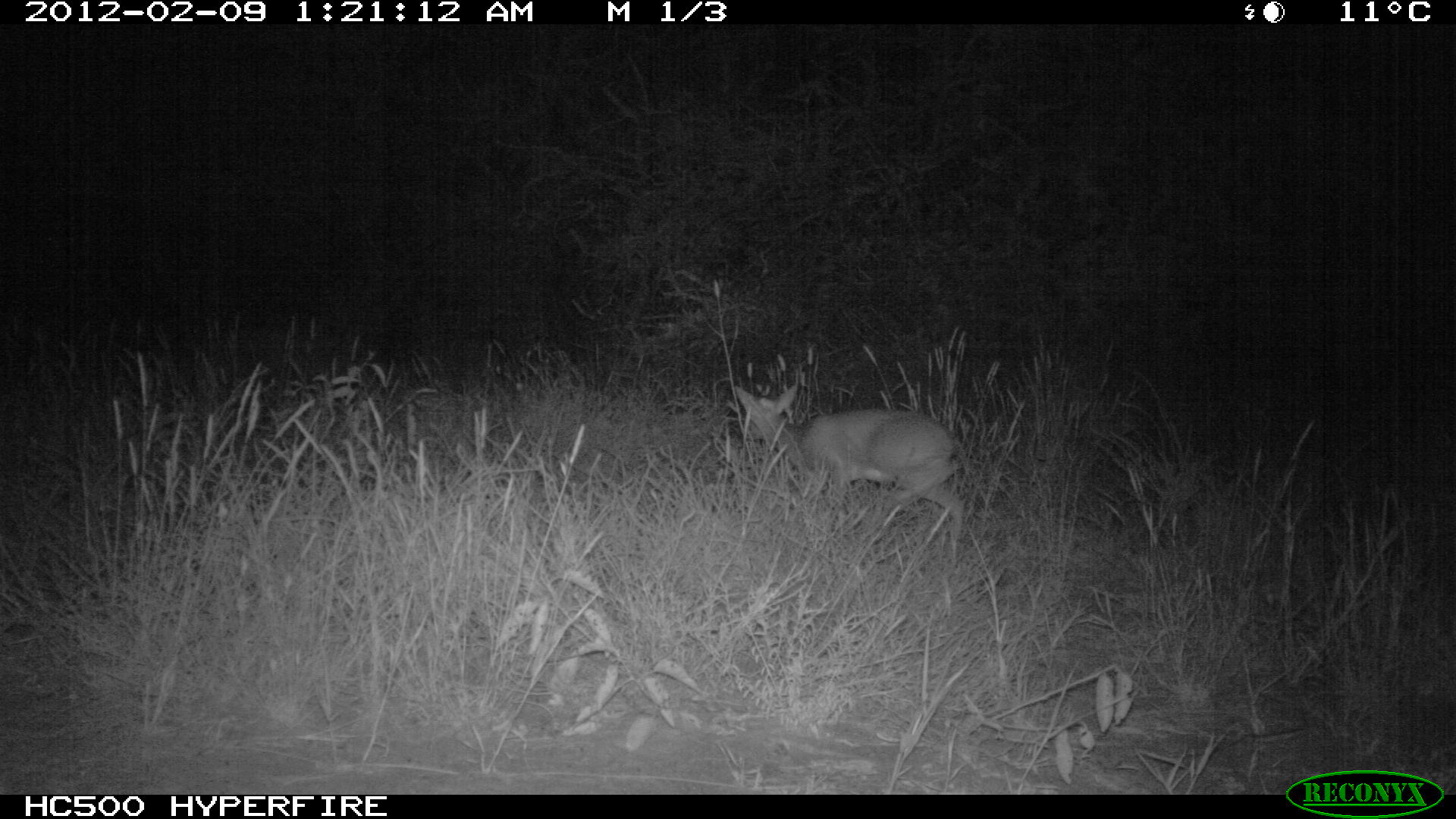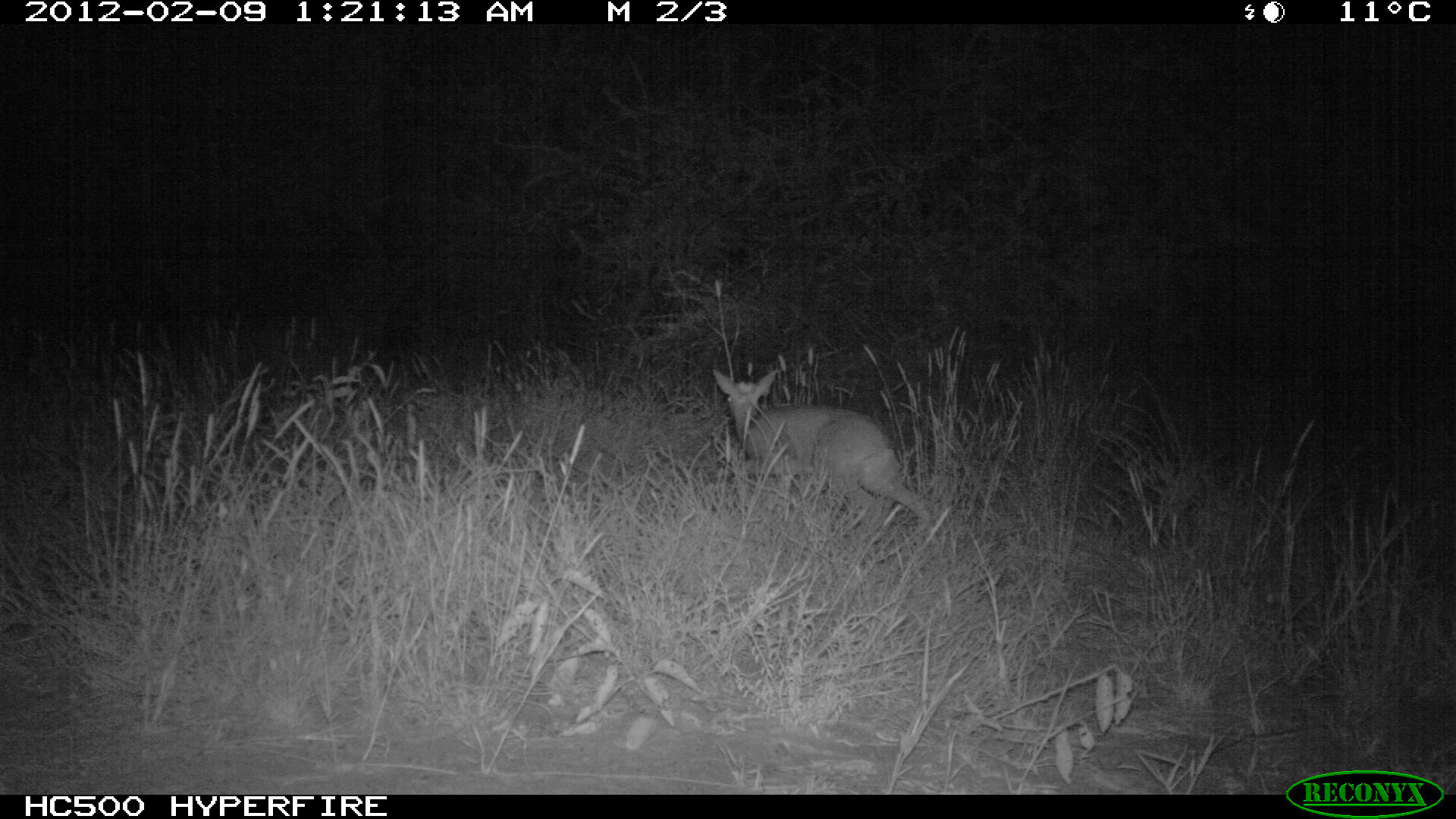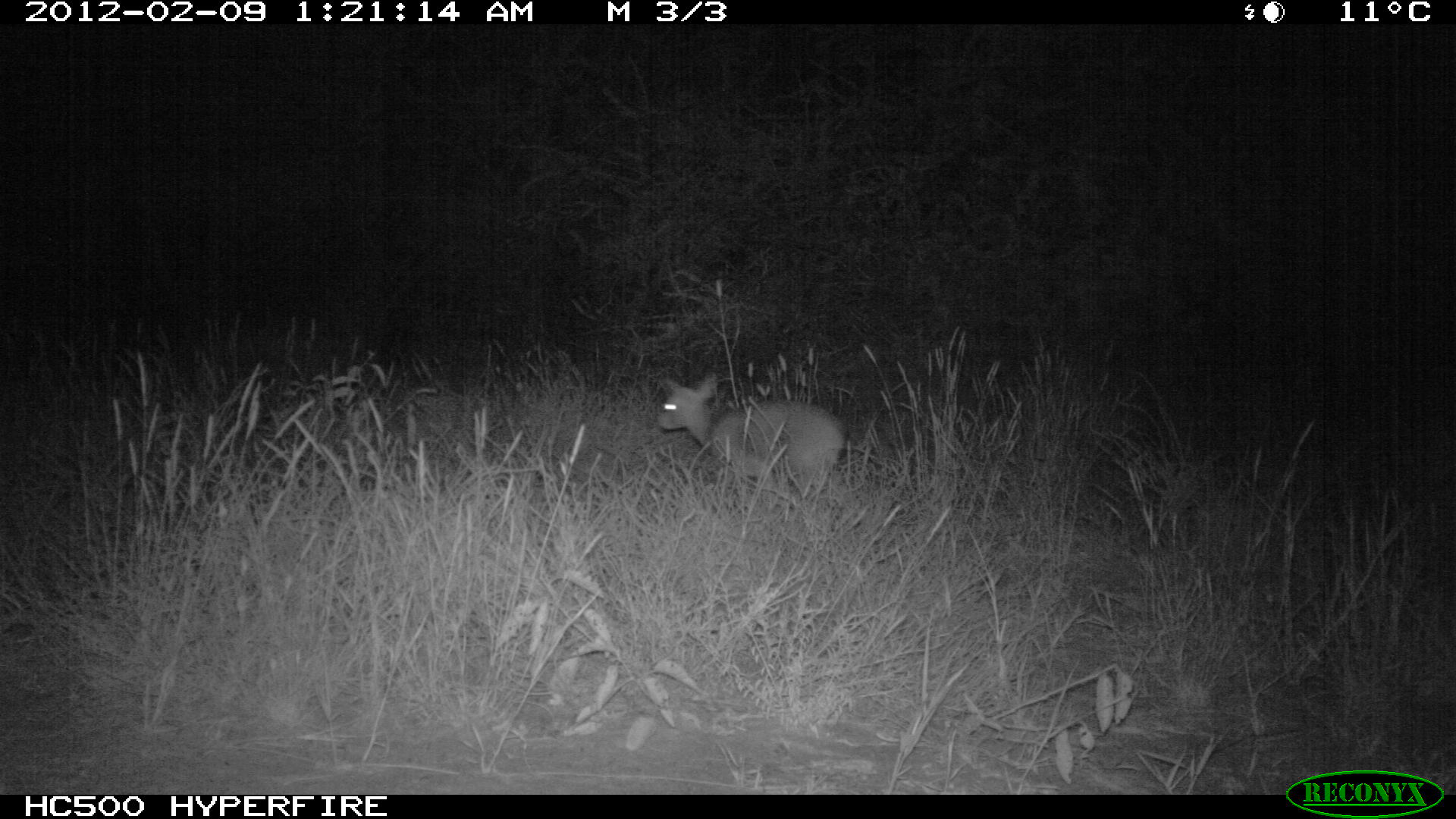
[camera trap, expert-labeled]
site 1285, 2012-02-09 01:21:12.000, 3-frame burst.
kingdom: Animalia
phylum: Chordata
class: Mammalia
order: Artiodactyla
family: Bovidae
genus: Madoqua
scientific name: Madoqua guentheri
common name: günther's dik-dik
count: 1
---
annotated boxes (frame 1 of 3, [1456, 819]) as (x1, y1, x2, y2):
madoqua guentheri: (731, 382, 967, 538)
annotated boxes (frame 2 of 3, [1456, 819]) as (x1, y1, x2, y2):
madoqua guentheri: (710, 365, 937, 532)